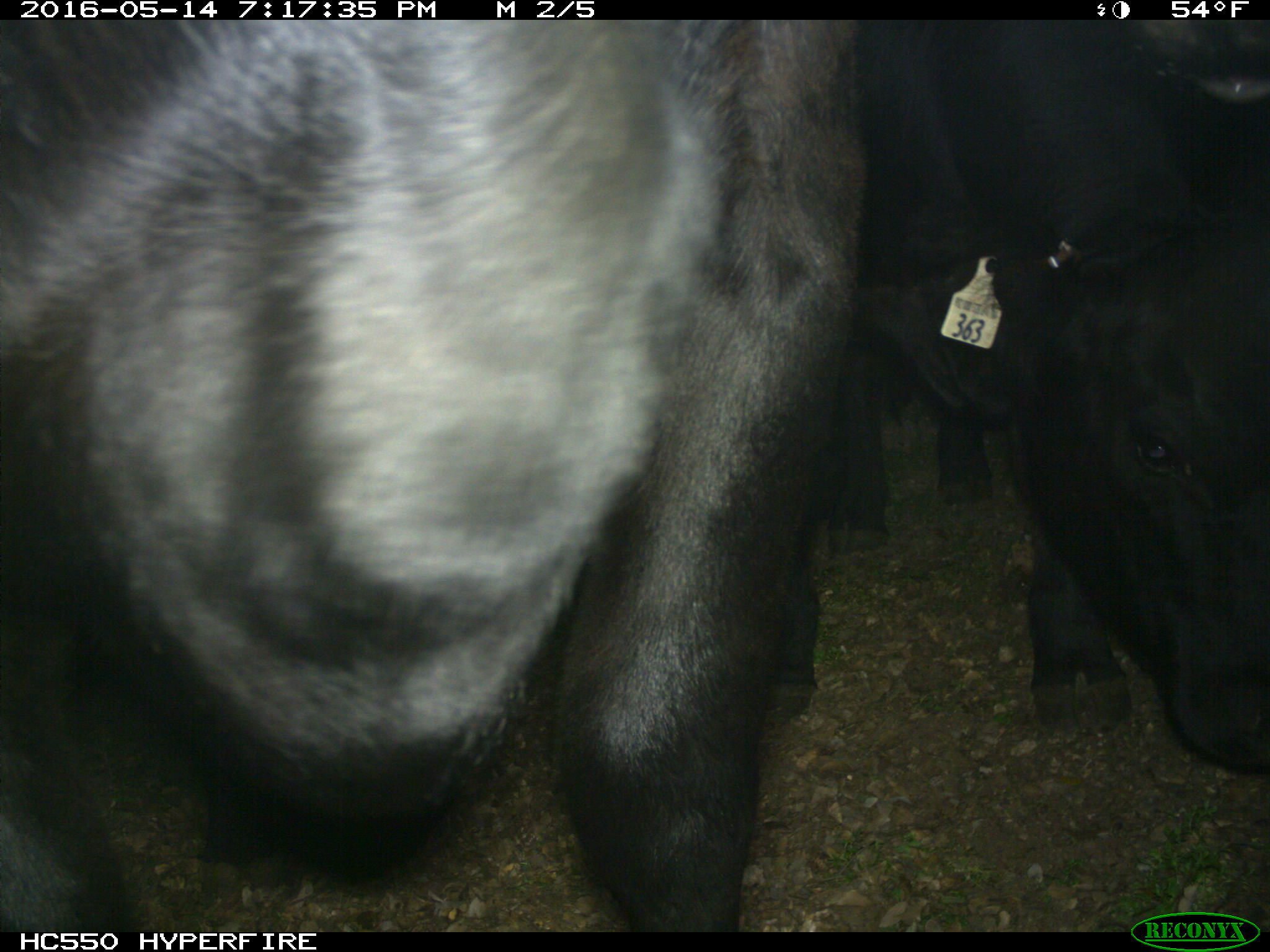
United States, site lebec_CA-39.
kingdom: Animalia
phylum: Chordata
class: Mammalia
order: Artiodactyla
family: Bovidae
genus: Bos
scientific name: Bos taurus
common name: domestic cow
Bos taurus (domestic cow).